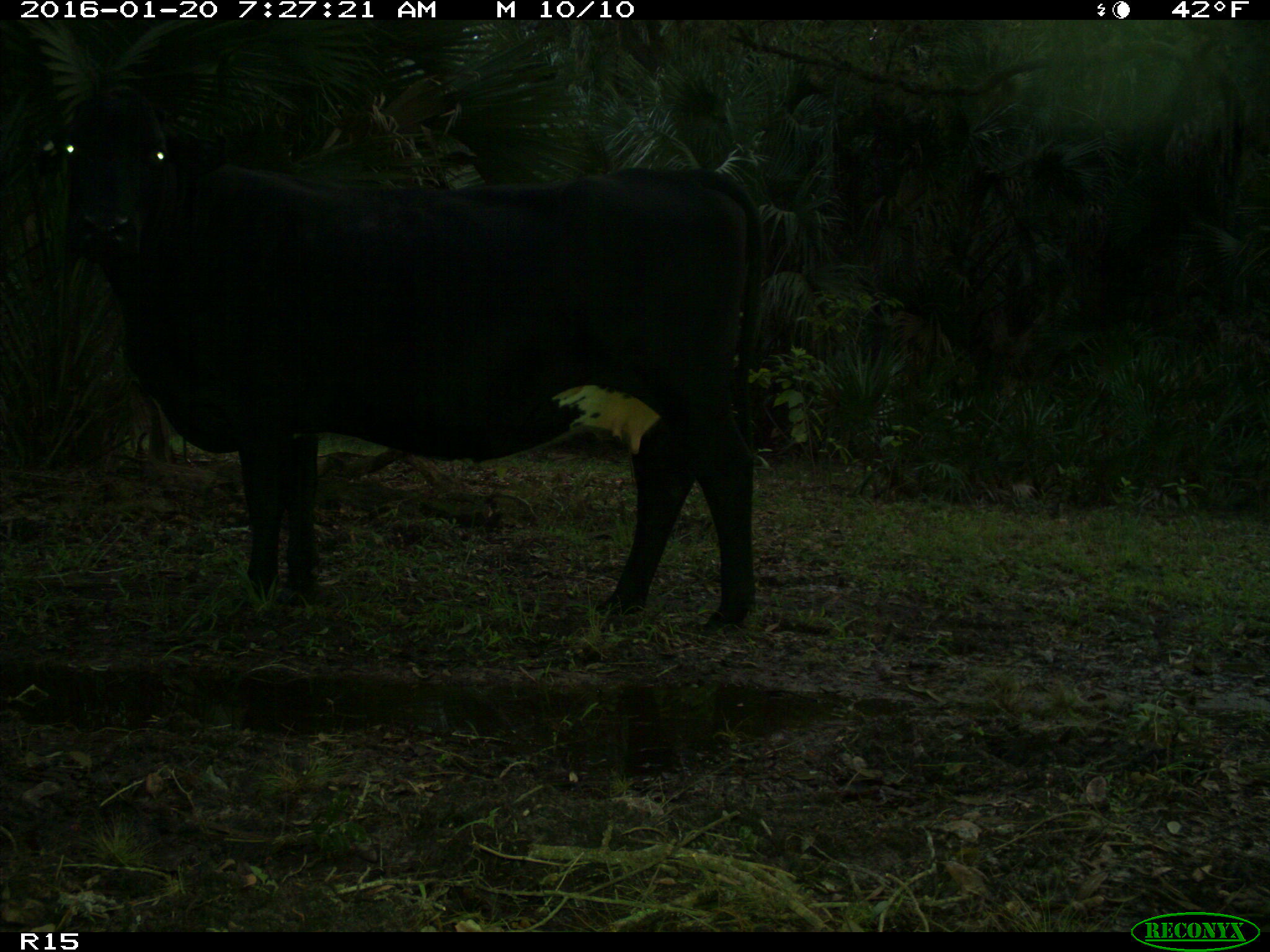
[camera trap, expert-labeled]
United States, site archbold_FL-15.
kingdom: Animalia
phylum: Chordata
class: Mammalia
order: Artiodactyla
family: Bovidae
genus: Bos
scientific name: Bos taurus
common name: domestic cow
Bos taurus (domestic cow).